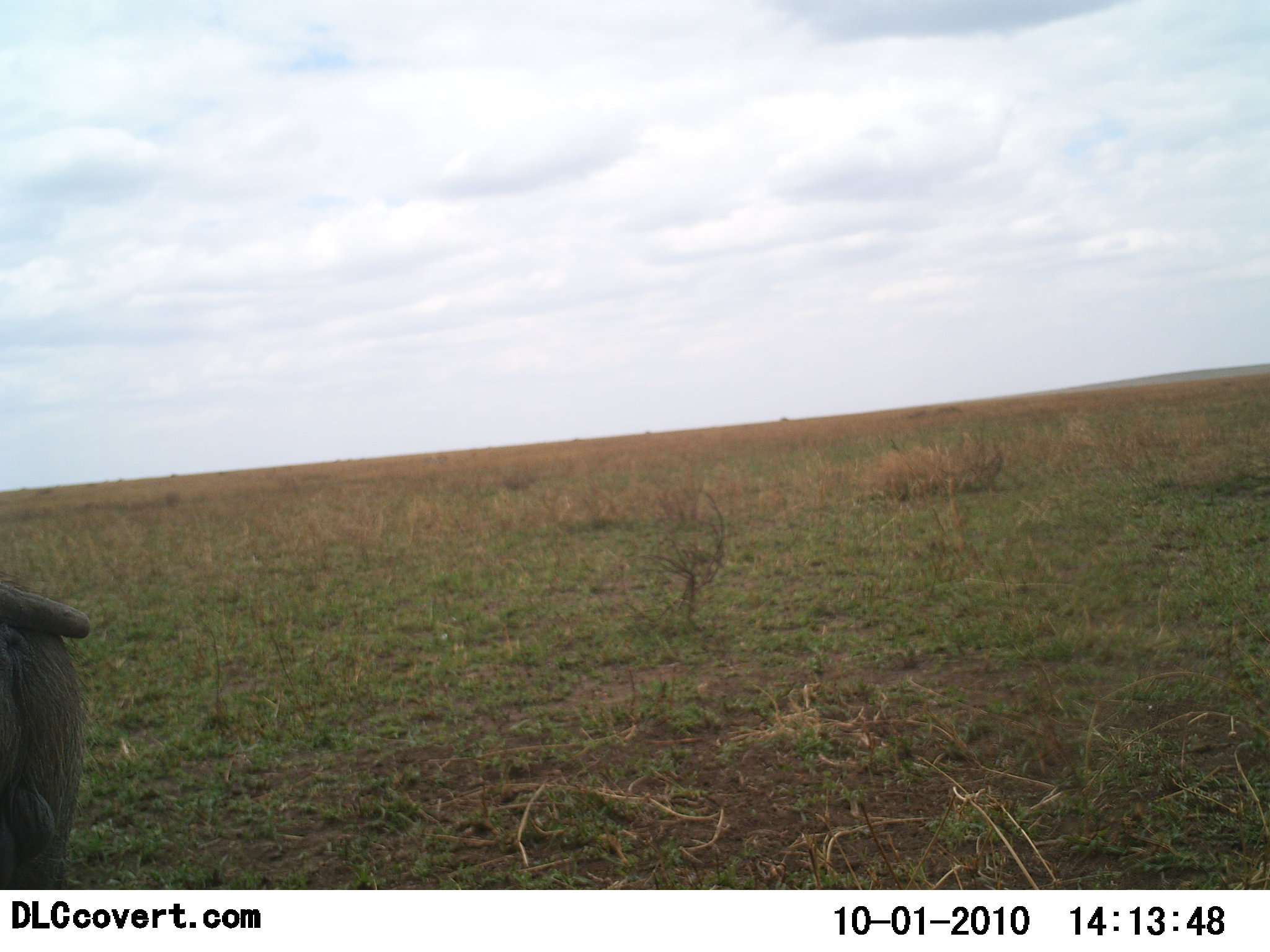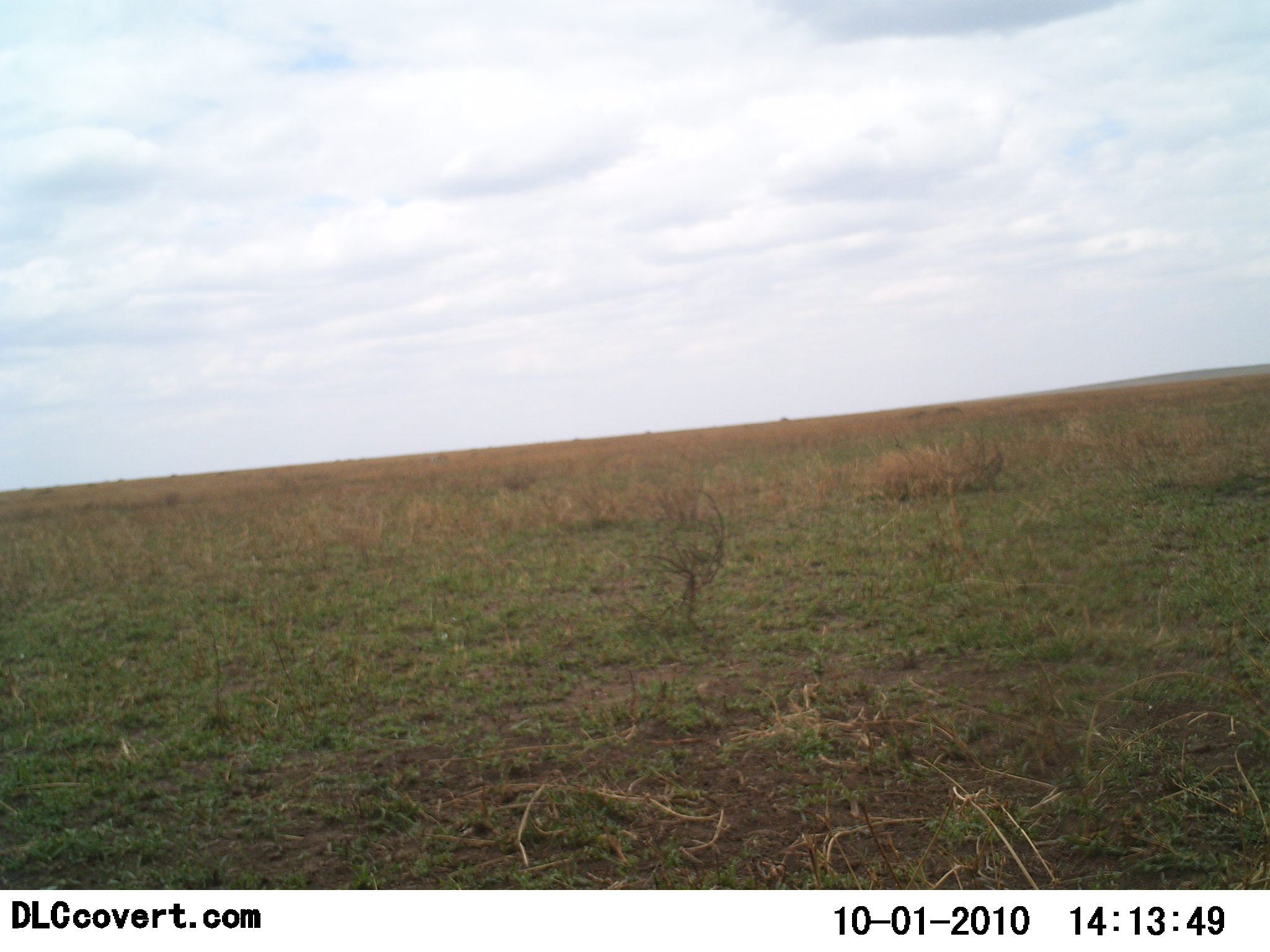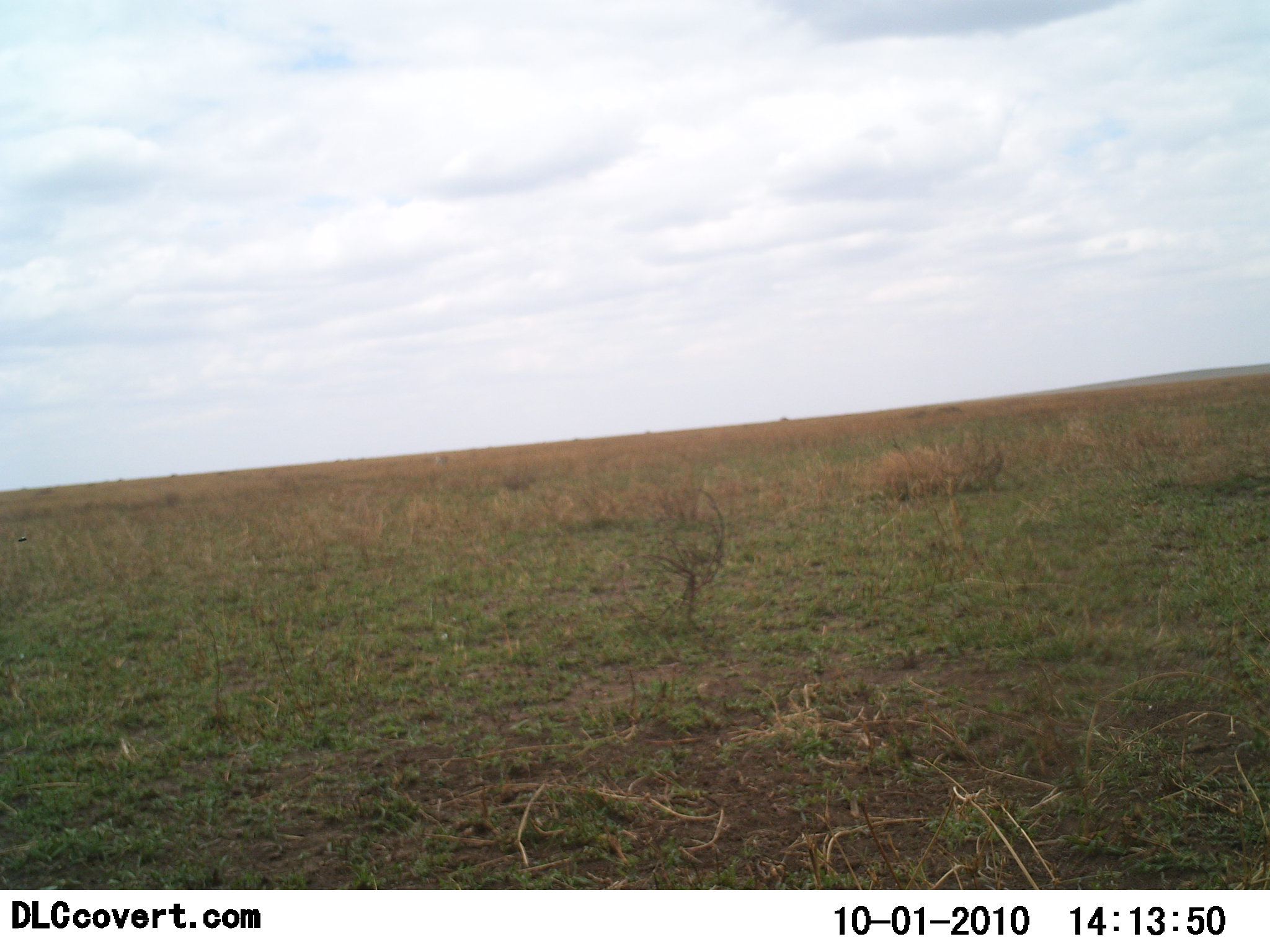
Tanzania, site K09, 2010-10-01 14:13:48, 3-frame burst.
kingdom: Animalia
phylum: Chordata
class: Mammalia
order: Artiodactyla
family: Suidae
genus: Phacochoerus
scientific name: Phacochoerus africanus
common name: warthog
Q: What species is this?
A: Warthog (Phacochoerus africanus).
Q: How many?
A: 1.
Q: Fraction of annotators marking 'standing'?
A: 29%.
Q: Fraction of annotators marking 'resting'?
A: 14%.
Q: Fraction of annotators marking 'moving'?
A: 57%.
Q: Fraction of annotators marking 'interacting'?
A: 0%.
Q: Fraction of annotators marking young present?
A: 0%.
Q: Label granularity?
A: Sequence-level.